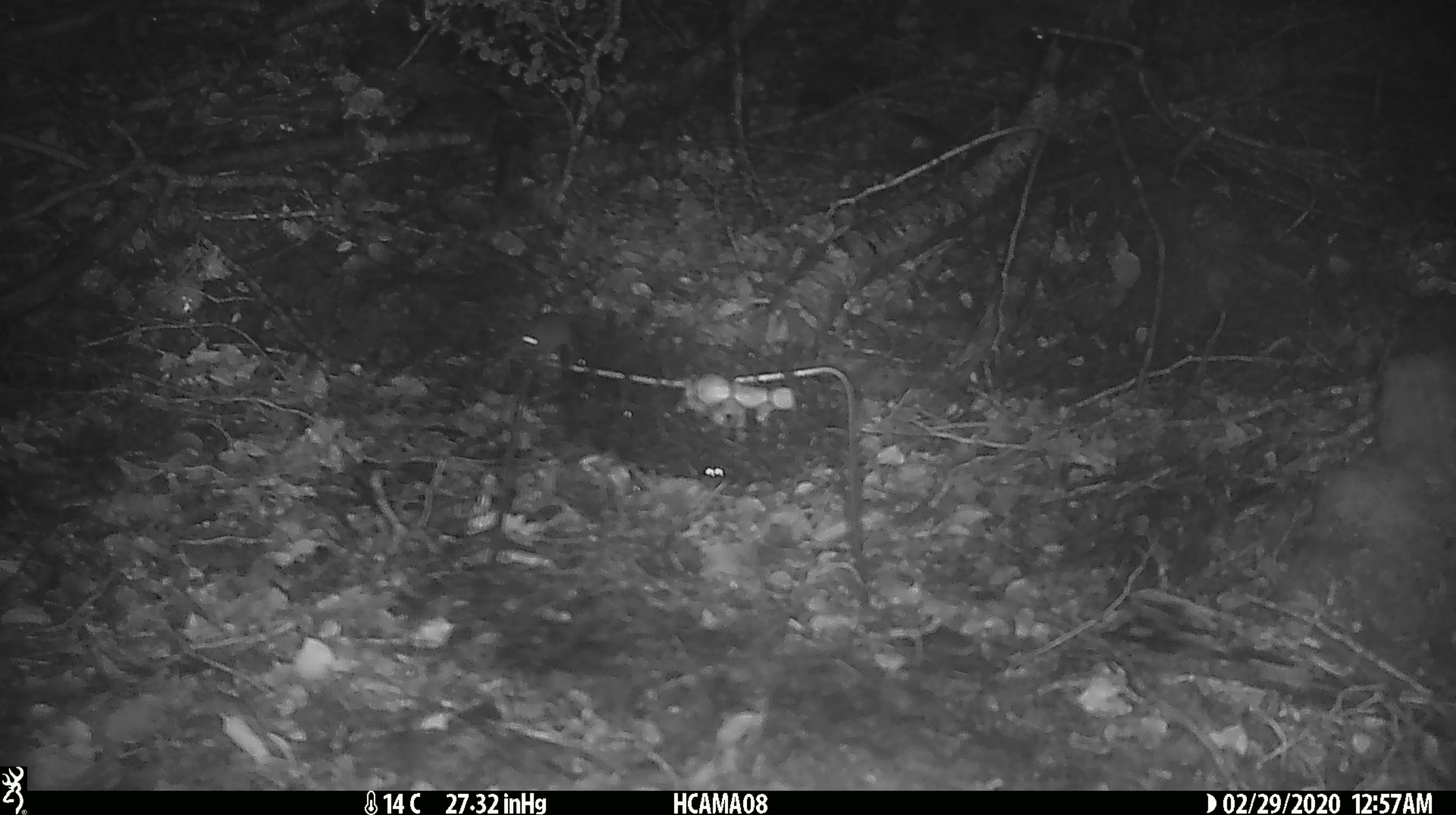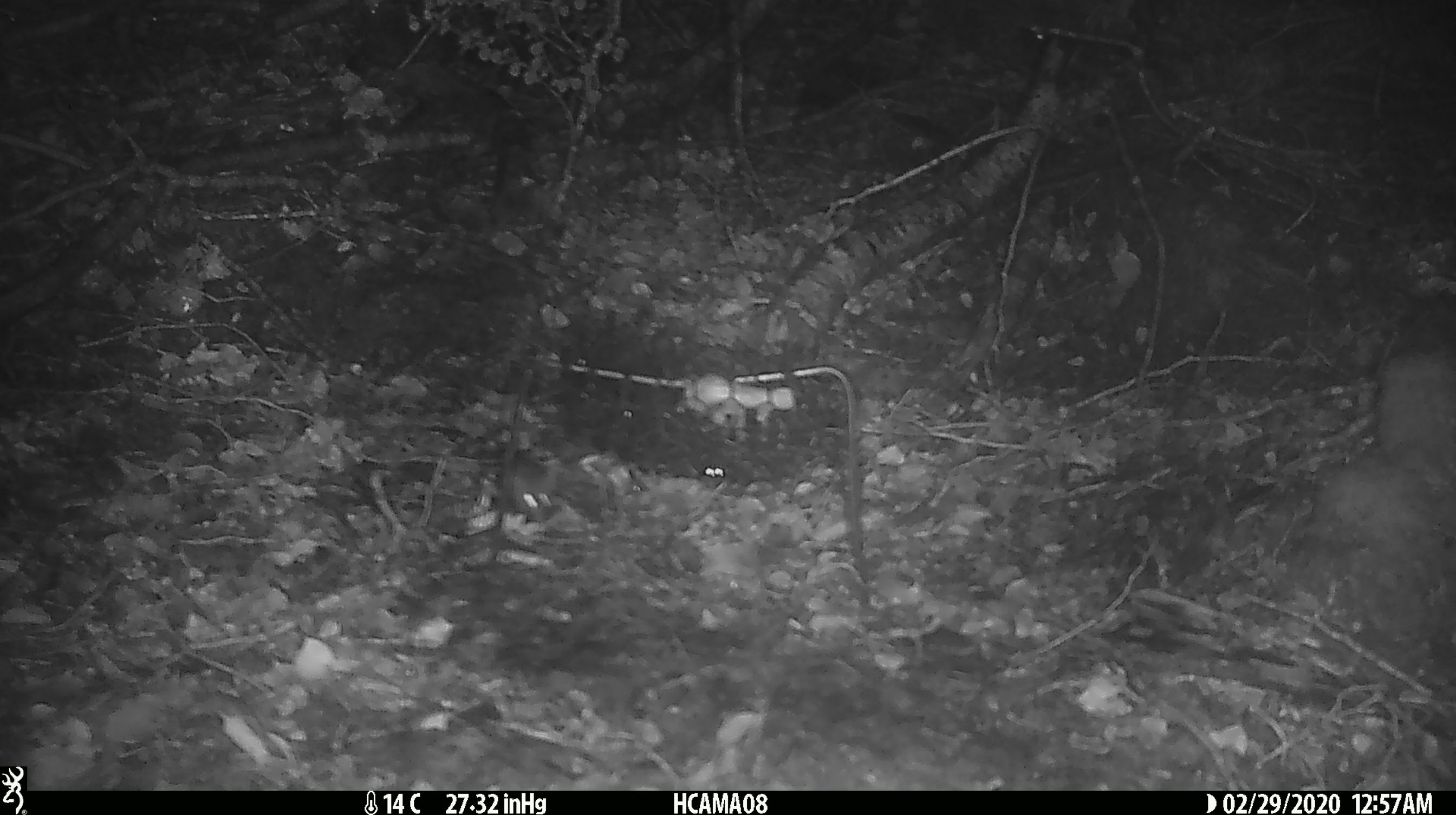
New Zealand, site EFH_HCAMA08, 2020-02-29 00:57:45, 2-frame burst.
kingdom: Animalia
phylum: Chordata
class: Mammalia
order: Rodentia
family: Muridae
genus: Mus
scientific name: Mus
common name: mouse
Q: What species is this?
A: Mouse (Mus).